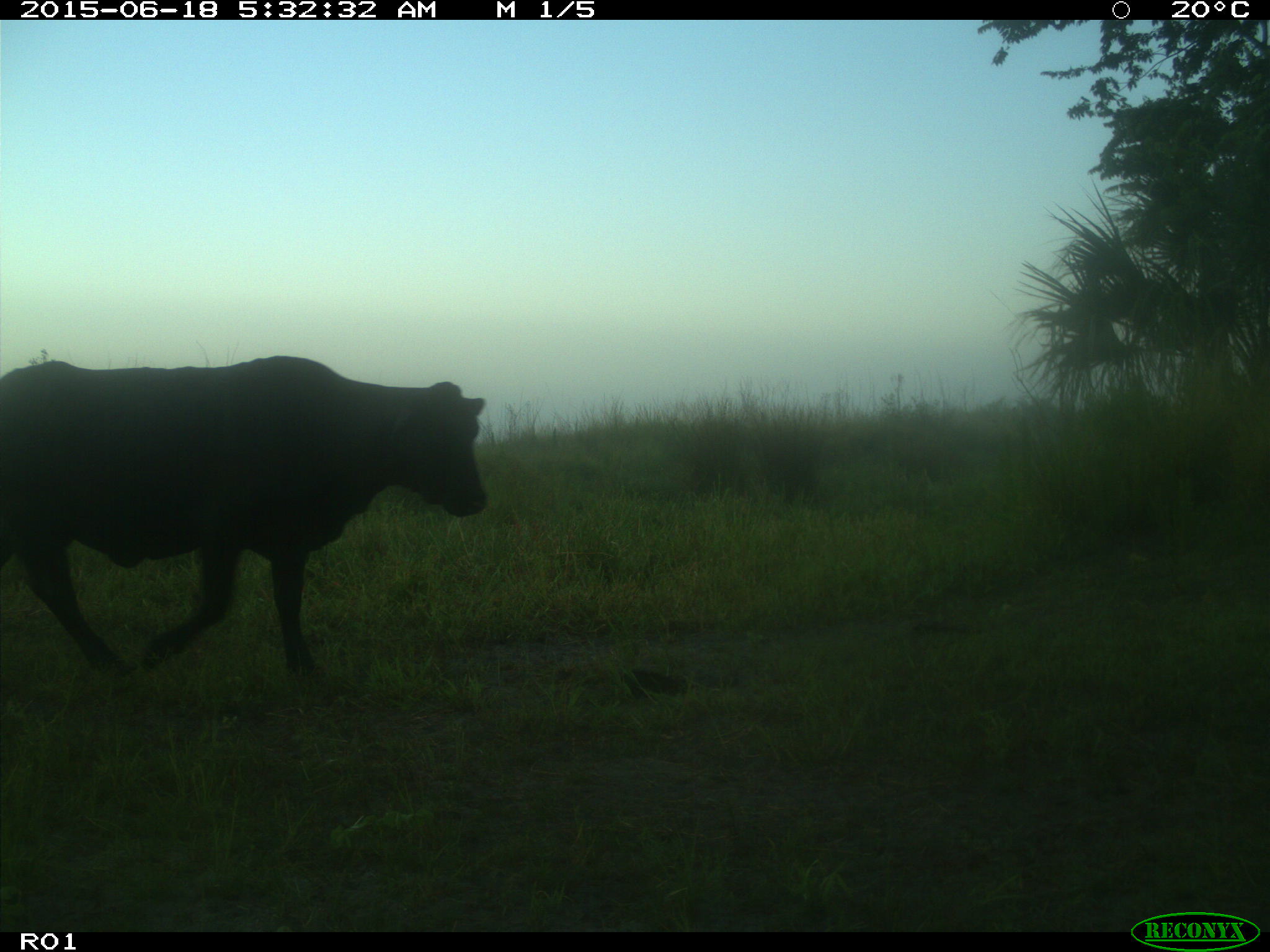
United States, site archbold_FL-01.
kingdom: Animalia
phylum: Chordata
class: Mammalia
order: Artiodactyla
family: Bovidae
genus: Bos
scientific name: Bos taurus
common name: domestic cow